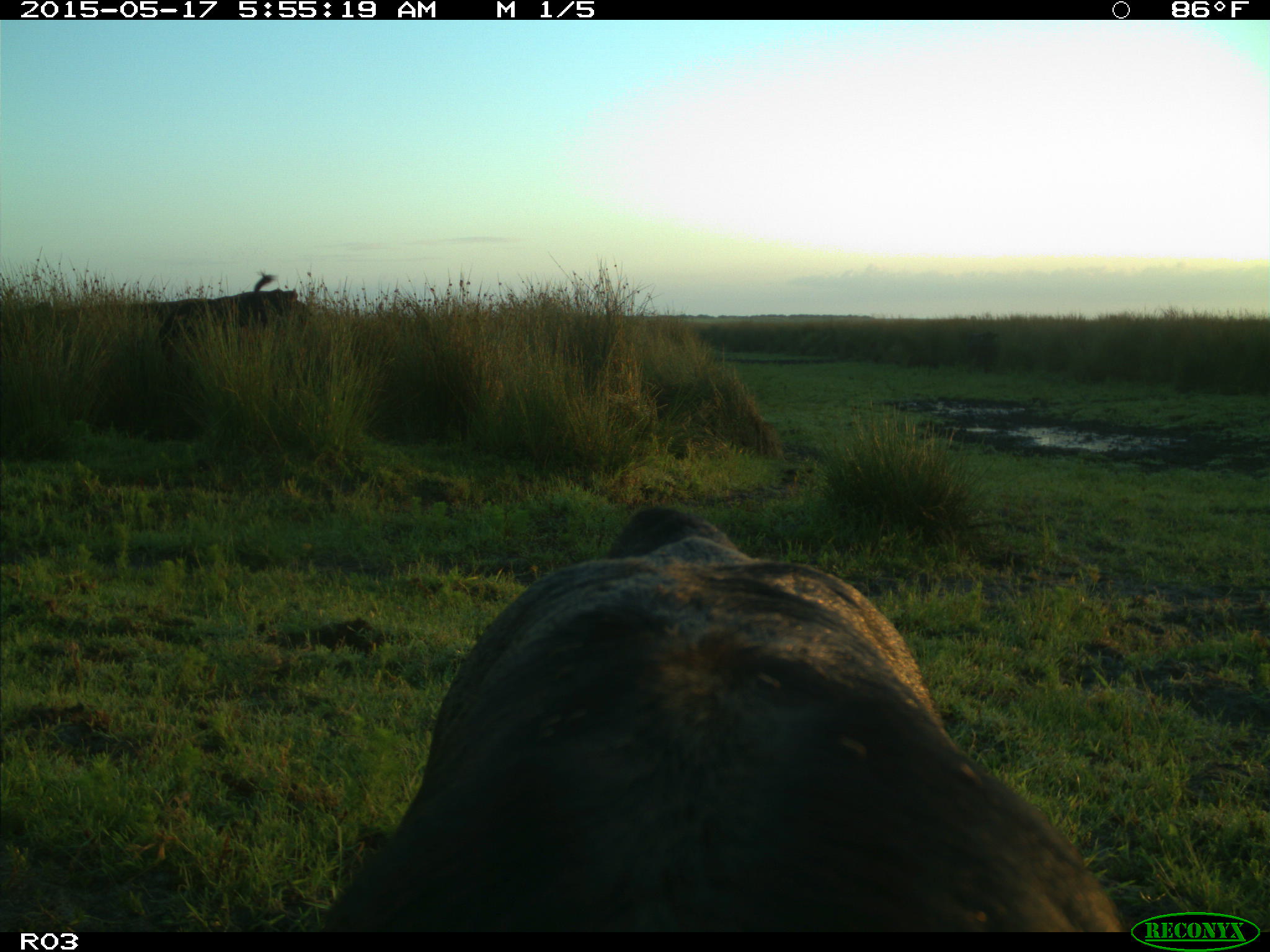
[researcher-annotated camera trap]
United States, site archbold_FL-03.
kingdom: Animalia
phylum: Chordata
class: Mammalia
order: Artiodactyla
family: Bovidae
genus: Bos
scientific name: Bos taurus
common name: domestic cow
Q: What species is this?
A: Bos taurus (domestic cow).